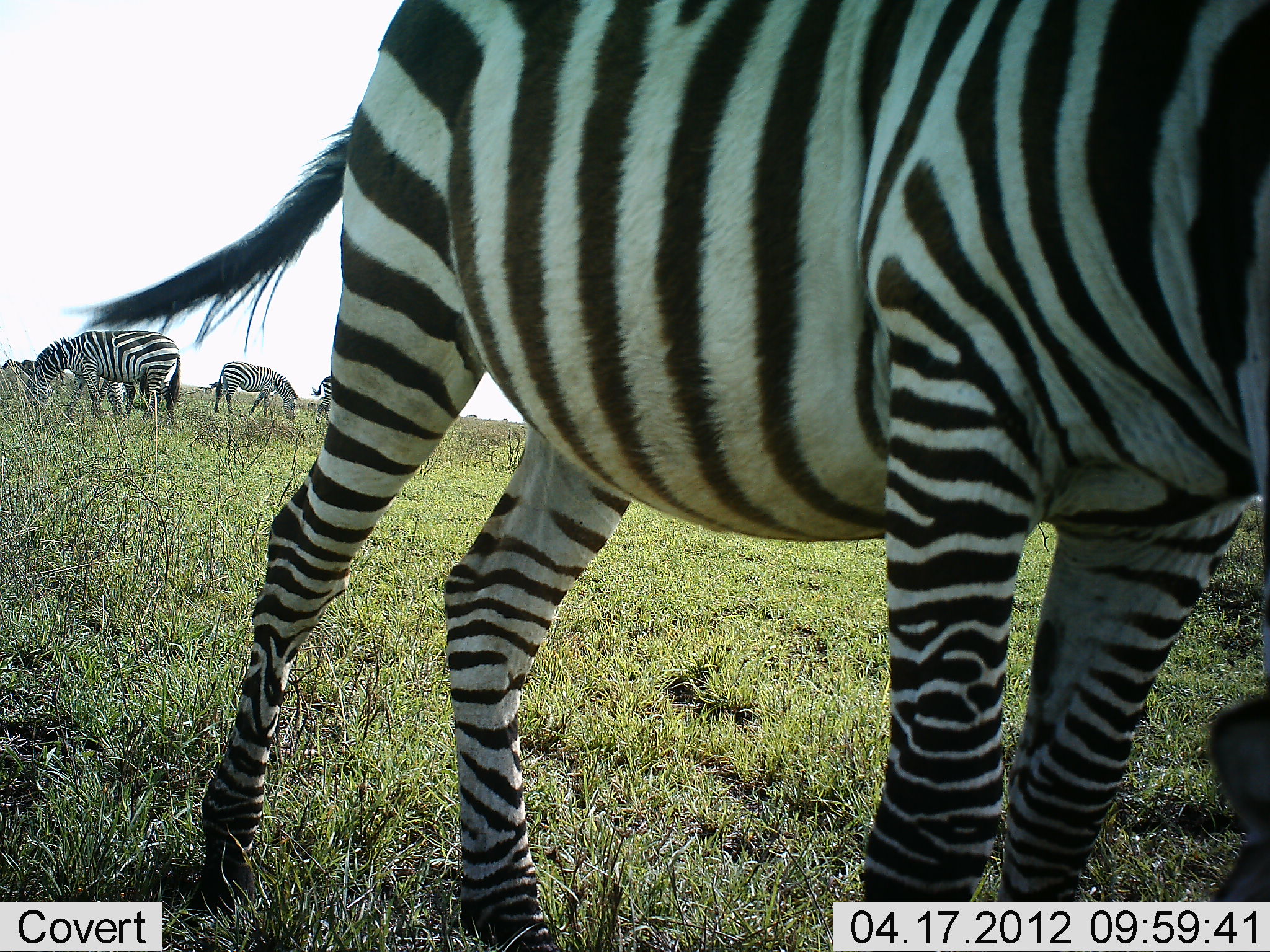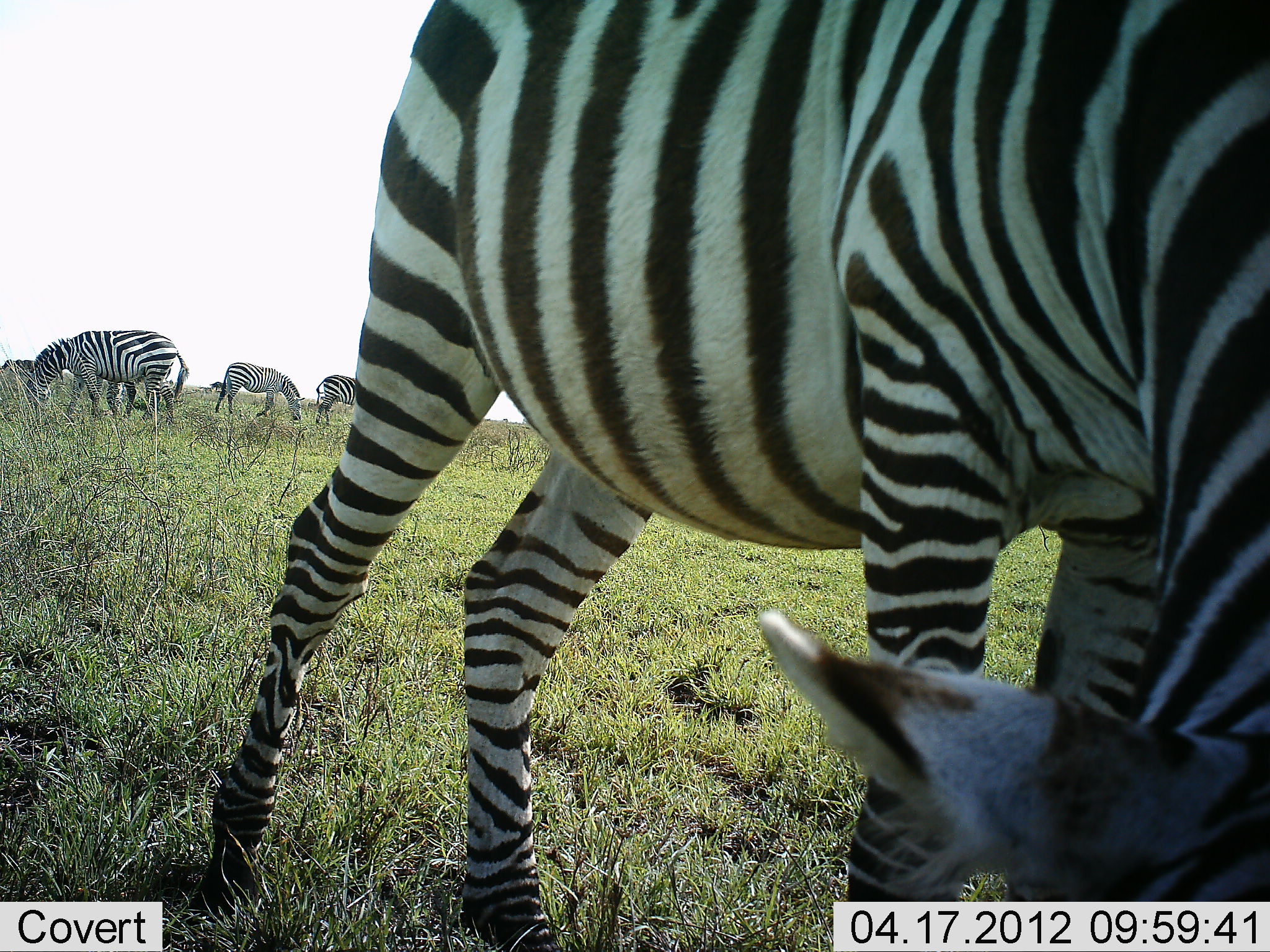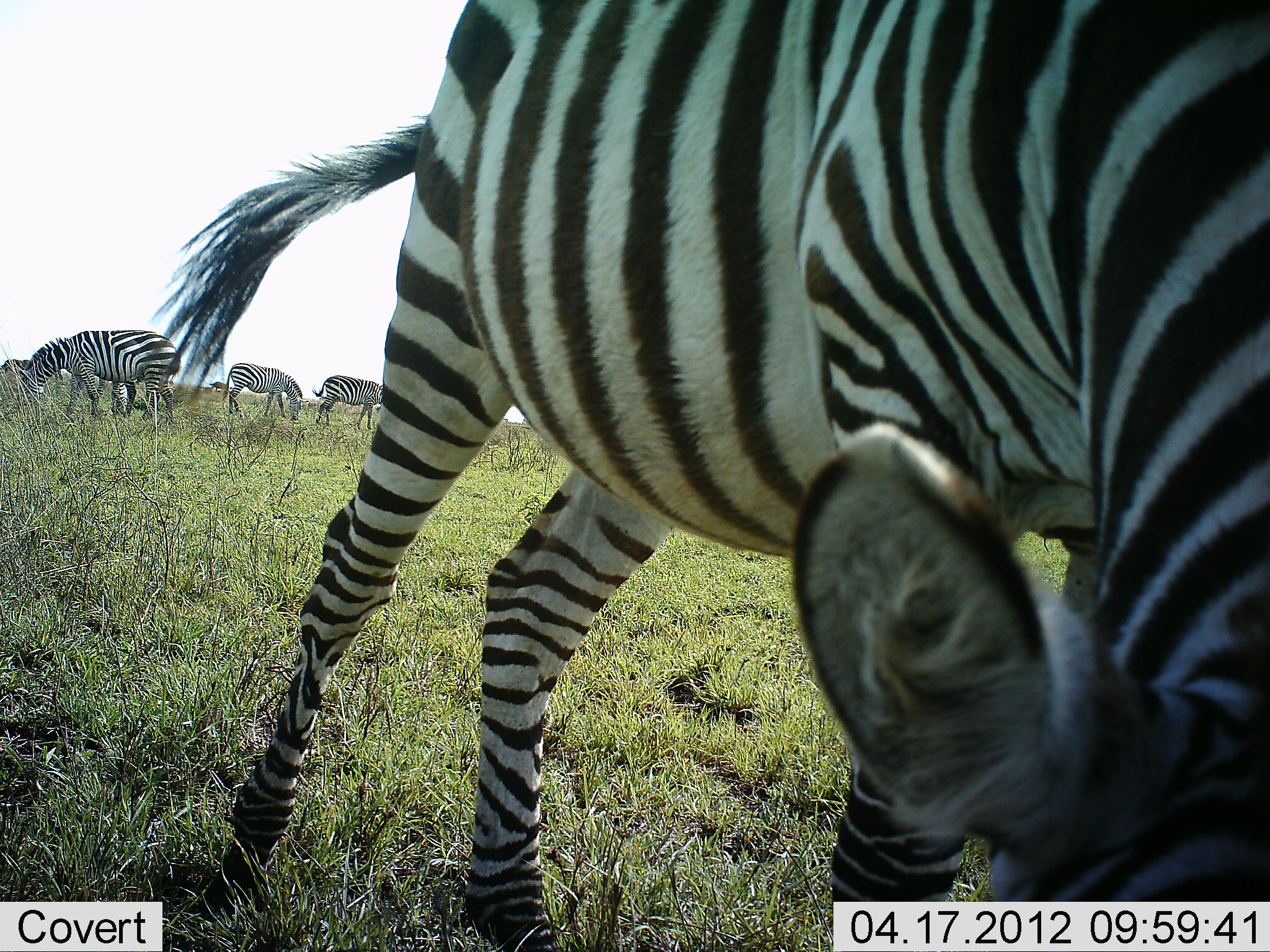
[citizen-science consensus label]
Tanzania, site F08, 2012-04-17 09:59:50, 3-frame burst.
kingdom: Animalia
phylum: Chordata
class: Mammalia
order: Perissodactyla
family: Equidae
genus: Equus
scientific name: Equus quagga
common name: plains zebra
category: zebra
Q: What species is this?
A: Zebra (plains zebra) (Equus quagga).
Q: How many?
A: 5.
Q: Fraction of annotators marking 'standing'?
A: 37%.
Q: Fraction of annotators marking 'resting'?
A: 5%.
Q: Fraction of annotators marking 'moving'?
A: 5%.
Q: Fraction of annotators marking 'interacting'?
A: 0%.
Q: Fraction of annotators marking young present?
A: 0%.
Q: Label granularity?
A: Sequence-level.